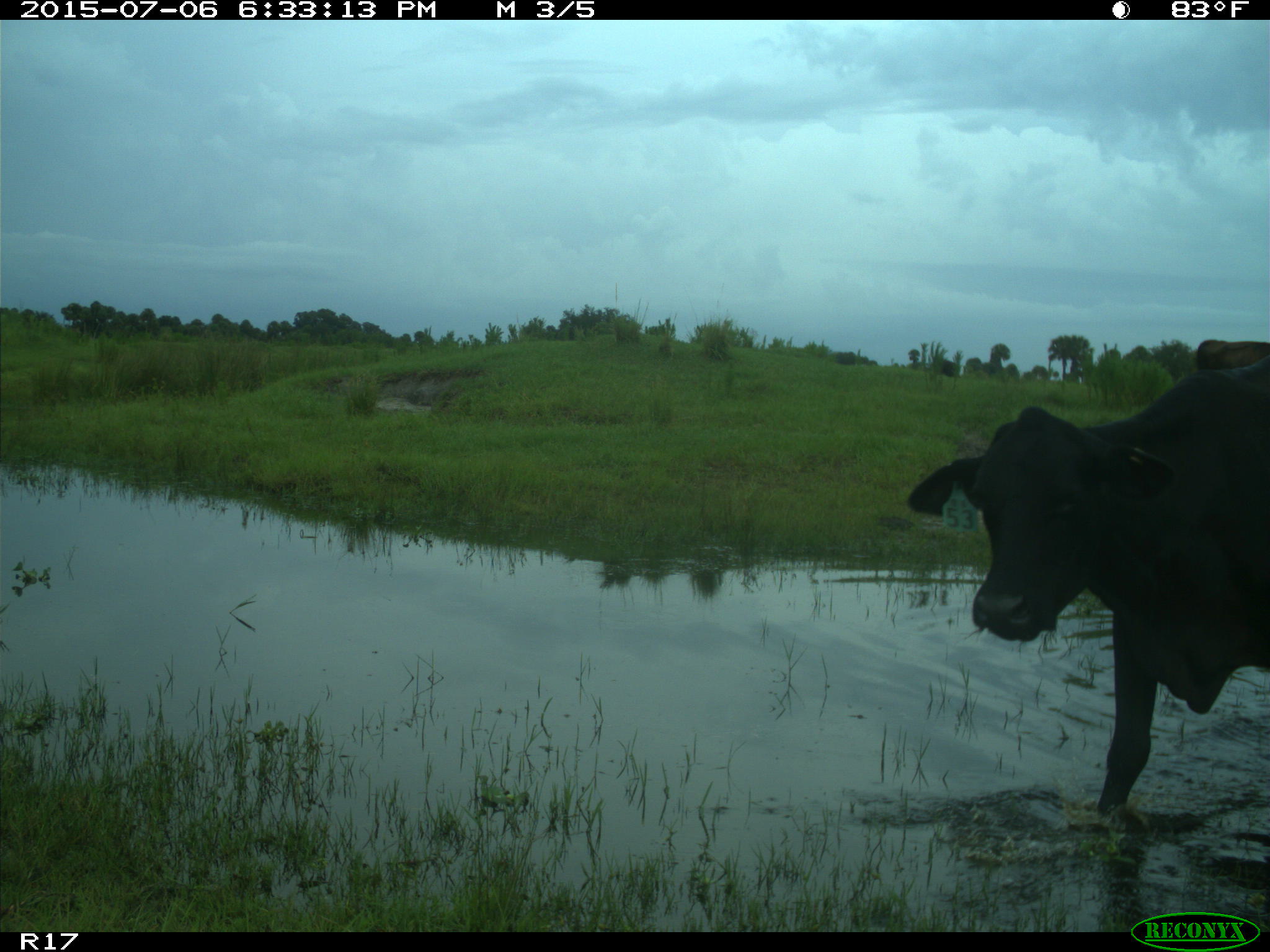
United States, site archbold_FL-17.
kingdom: Animalia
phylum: Chordata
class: Mammalia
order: Artiodactyla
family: Bovidae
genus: Bos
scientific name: Bos taurus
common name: domestic cow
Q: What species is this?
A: Bos taurus (domestic cow).